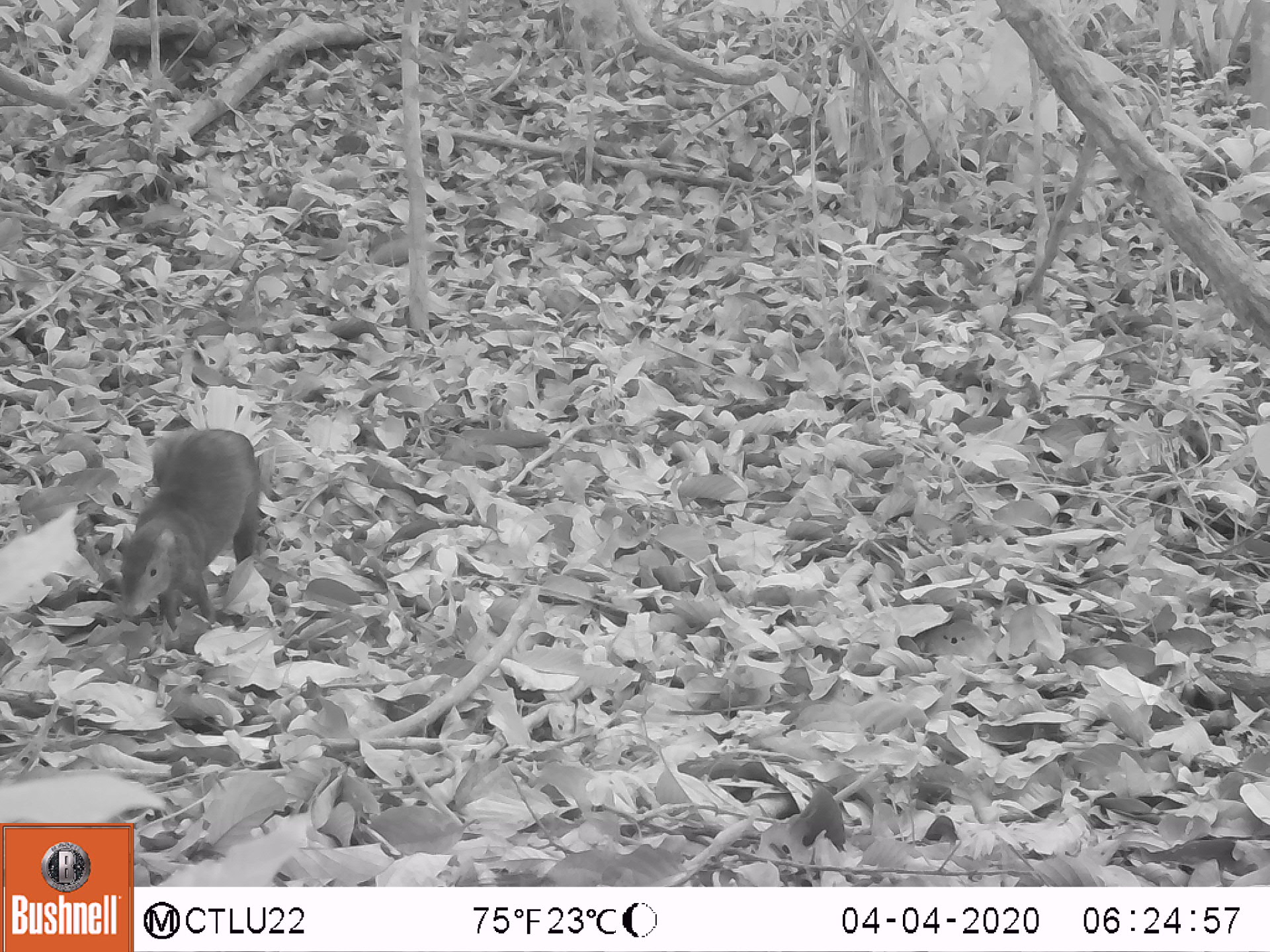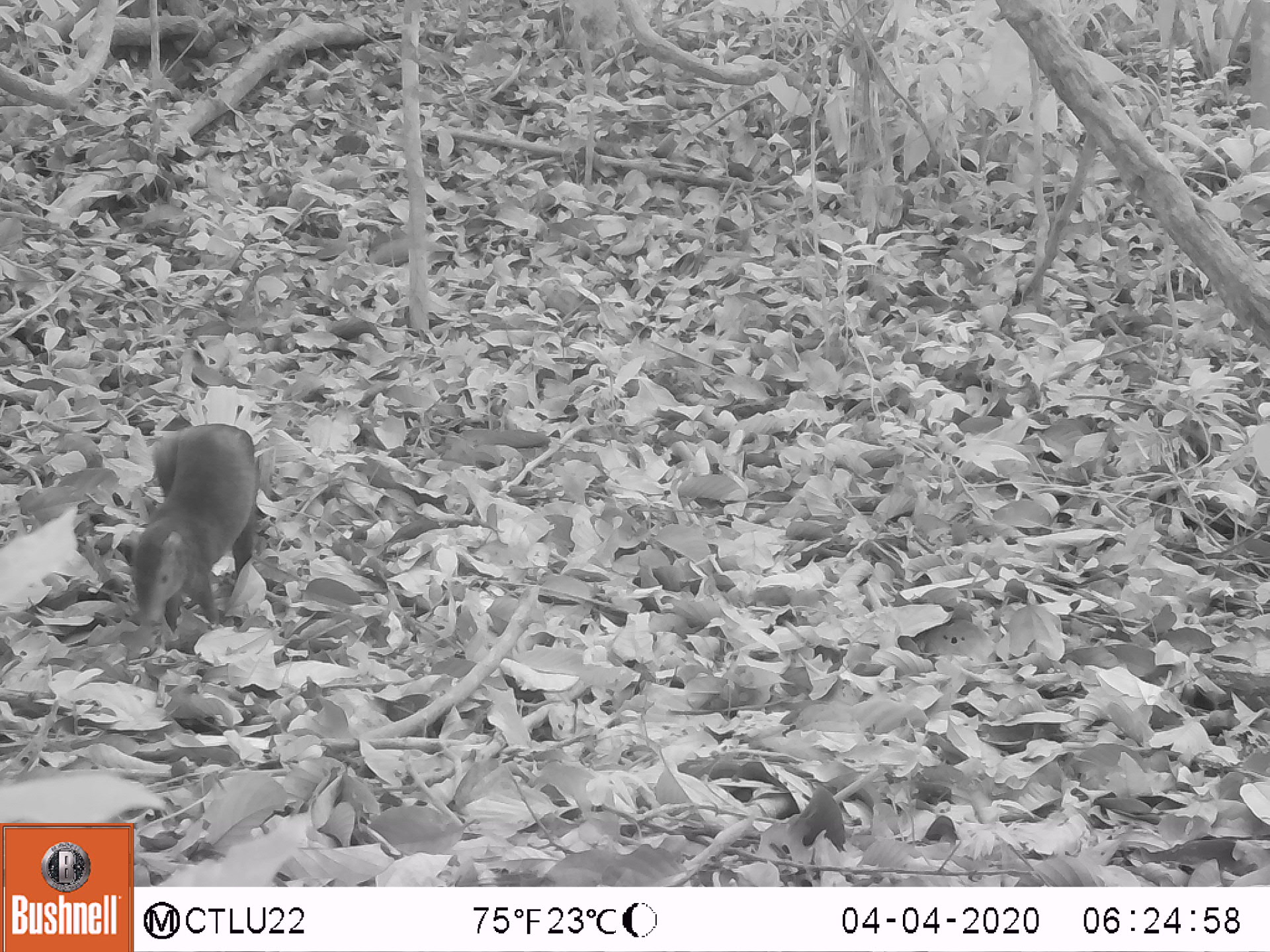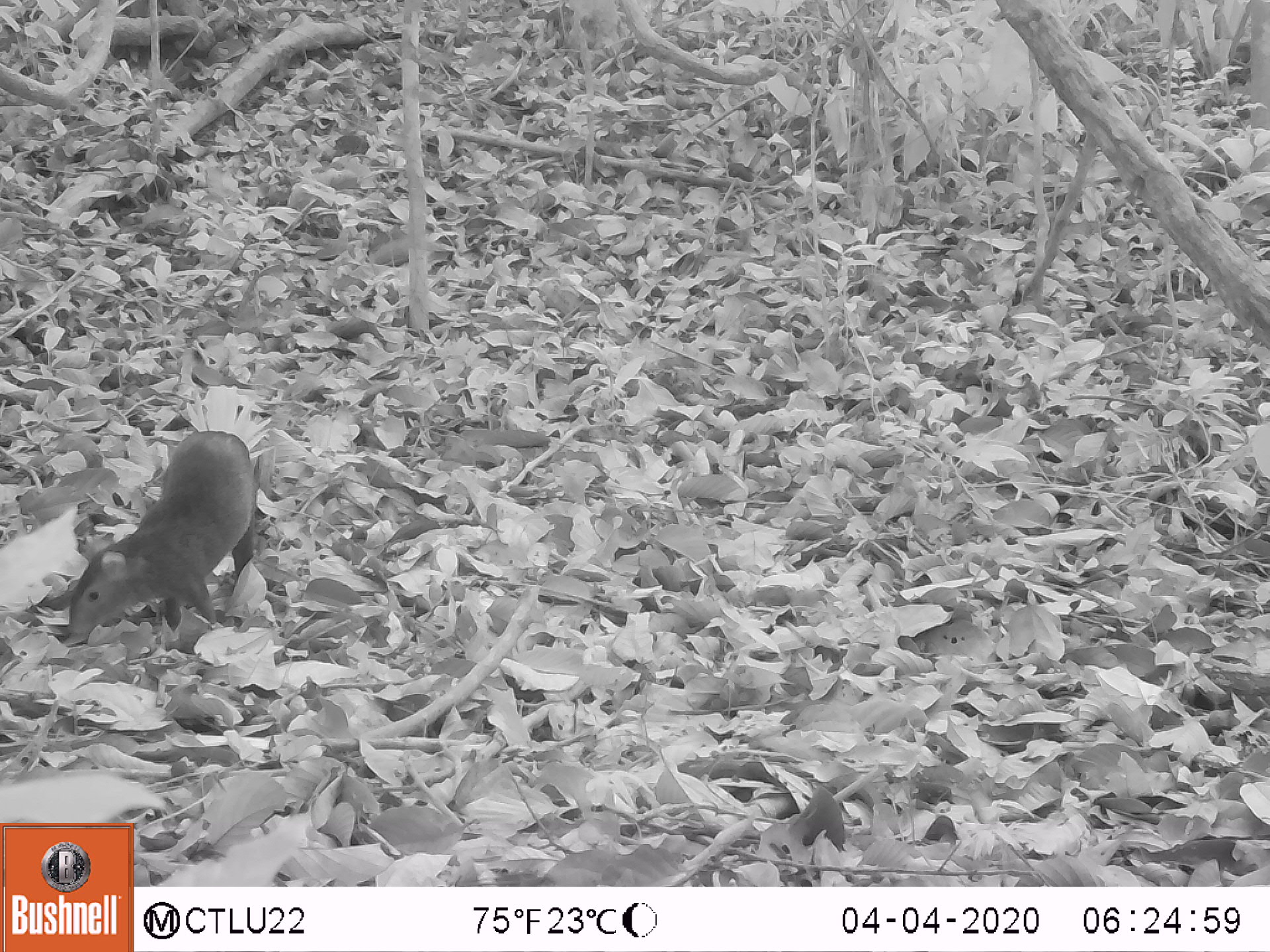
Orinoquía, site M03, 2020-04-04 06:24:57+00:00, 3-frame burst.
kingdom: Animalia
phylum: Chordata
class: Mammalia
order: Rodentia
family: Dasyproctidae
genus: Dasyprocta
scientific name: Dasyprocta fuliginosa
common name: black agouti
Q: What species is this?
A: Black agouti (Dasyprocta fuliginosa).